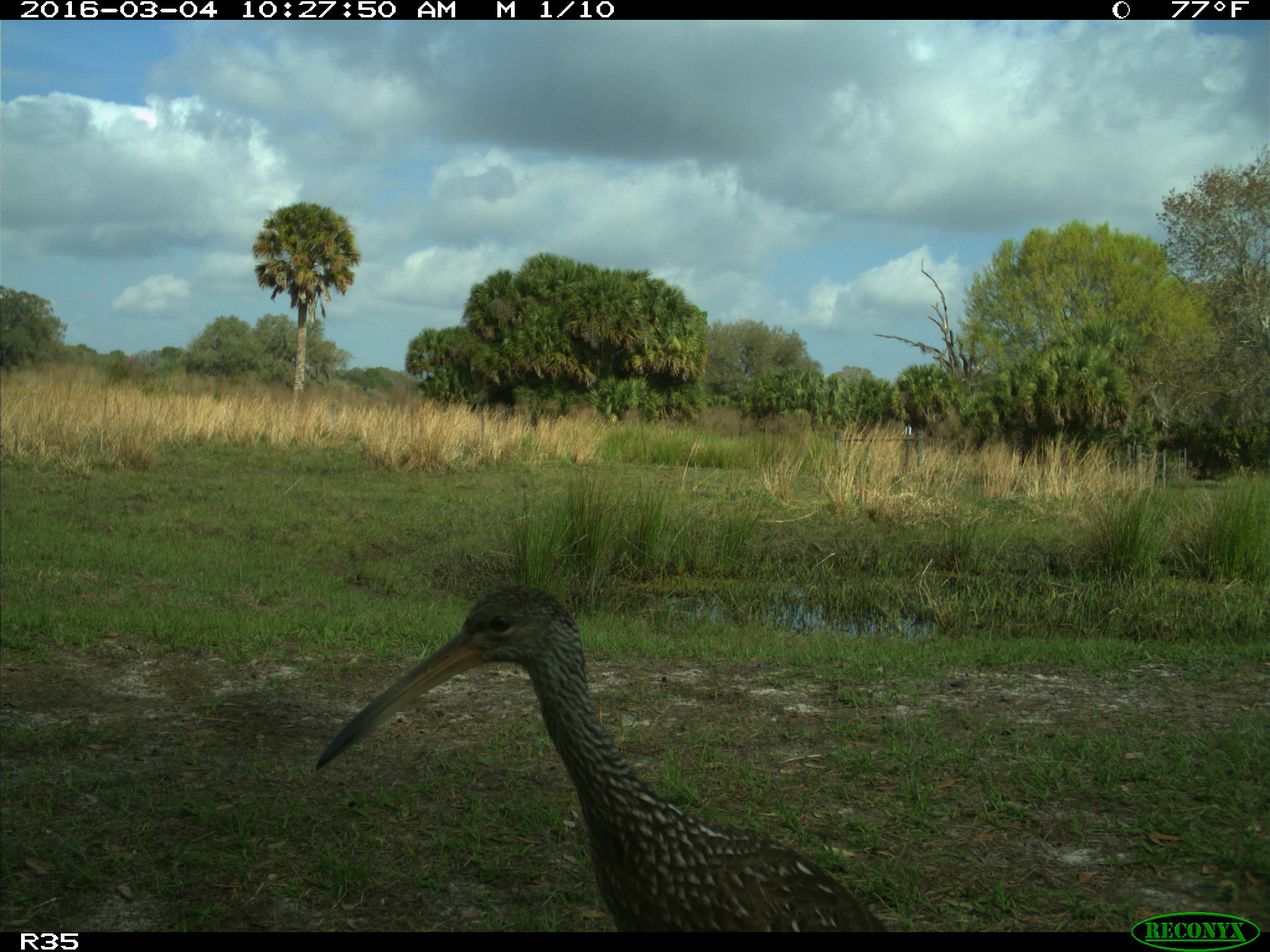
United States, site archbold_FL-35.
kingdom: Animalia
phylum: Chordata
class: Aves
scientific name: Aves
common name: birds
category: unidentified bird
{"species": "unidentified bird (birds) (Aves)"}